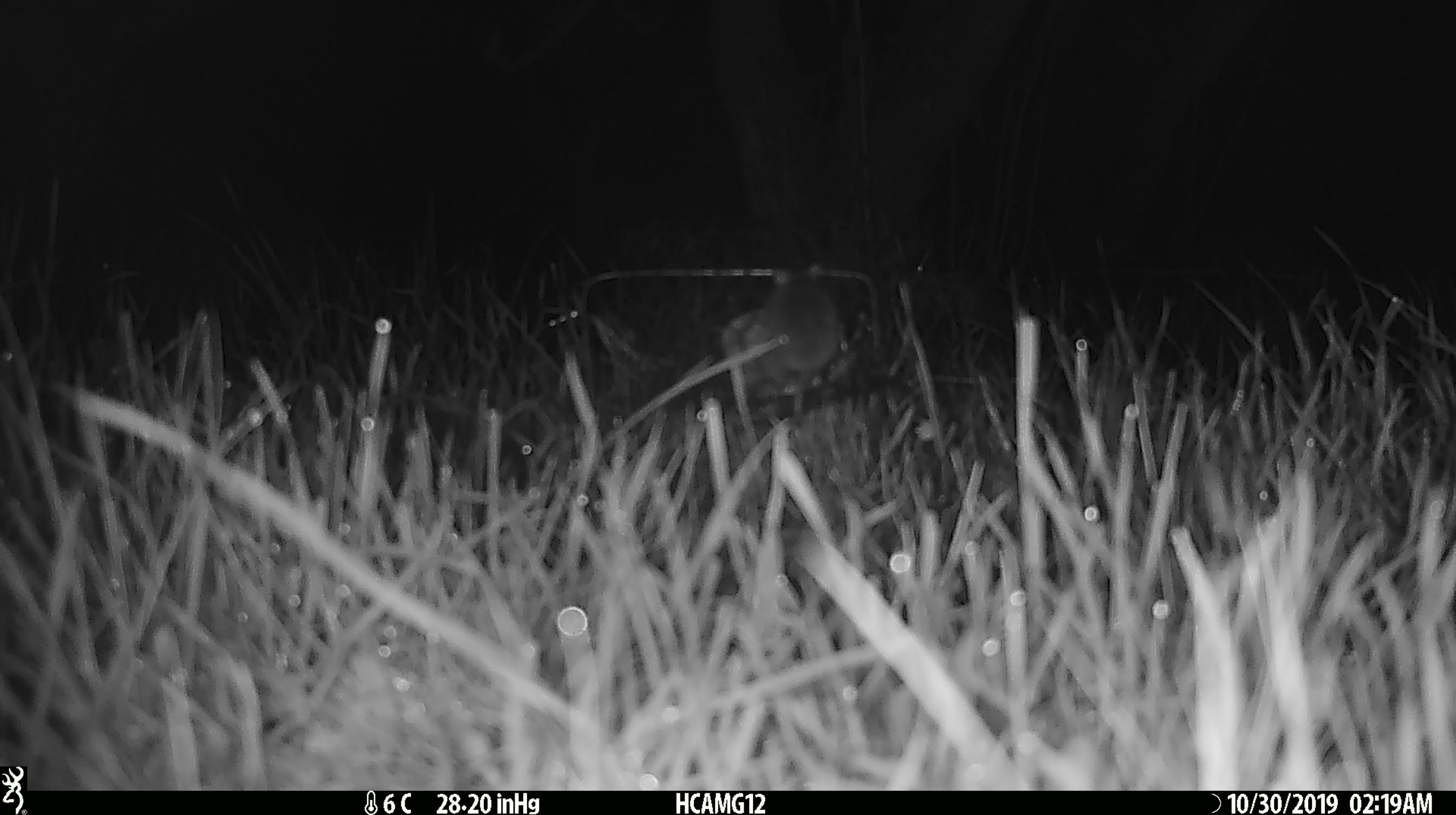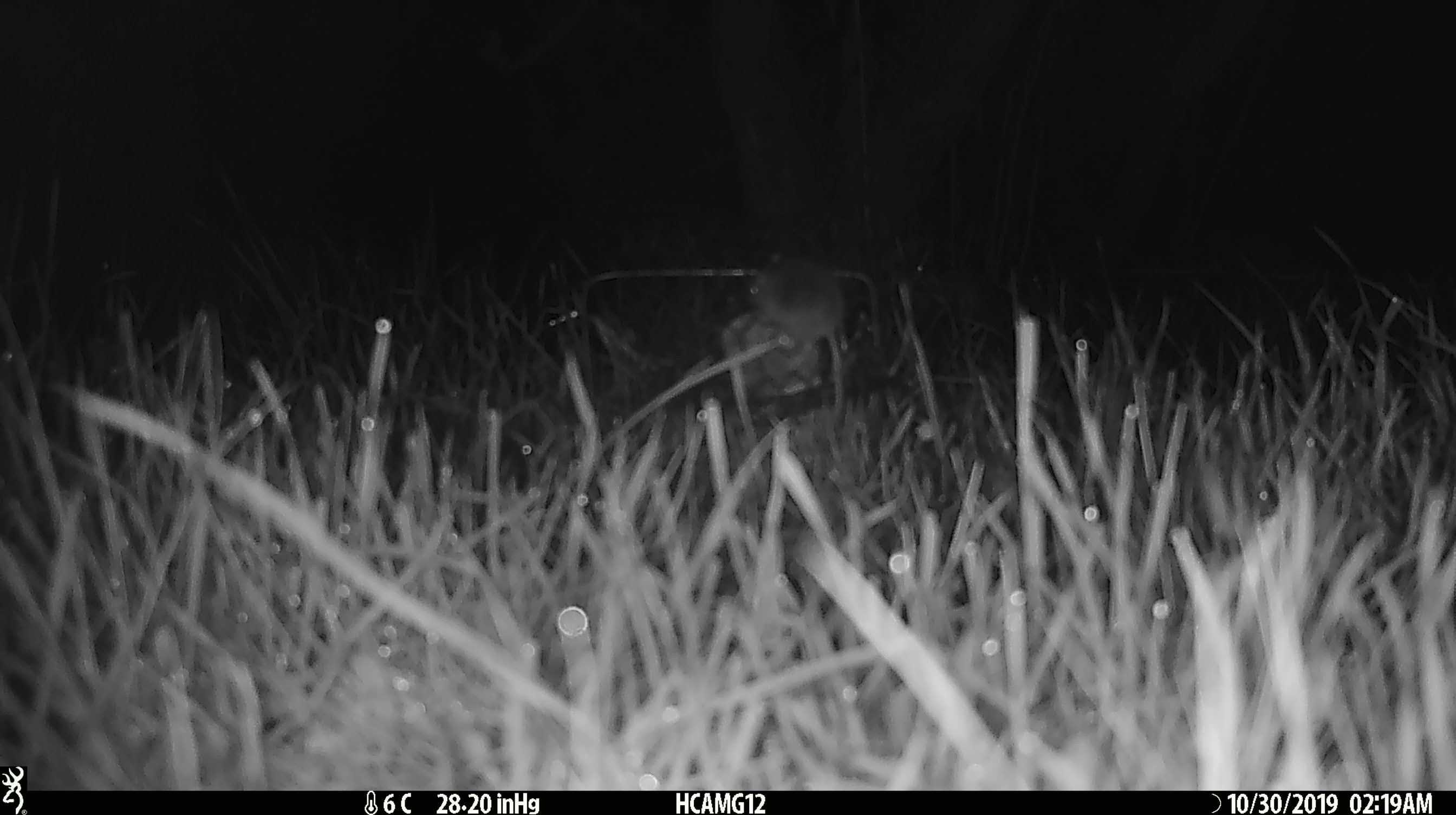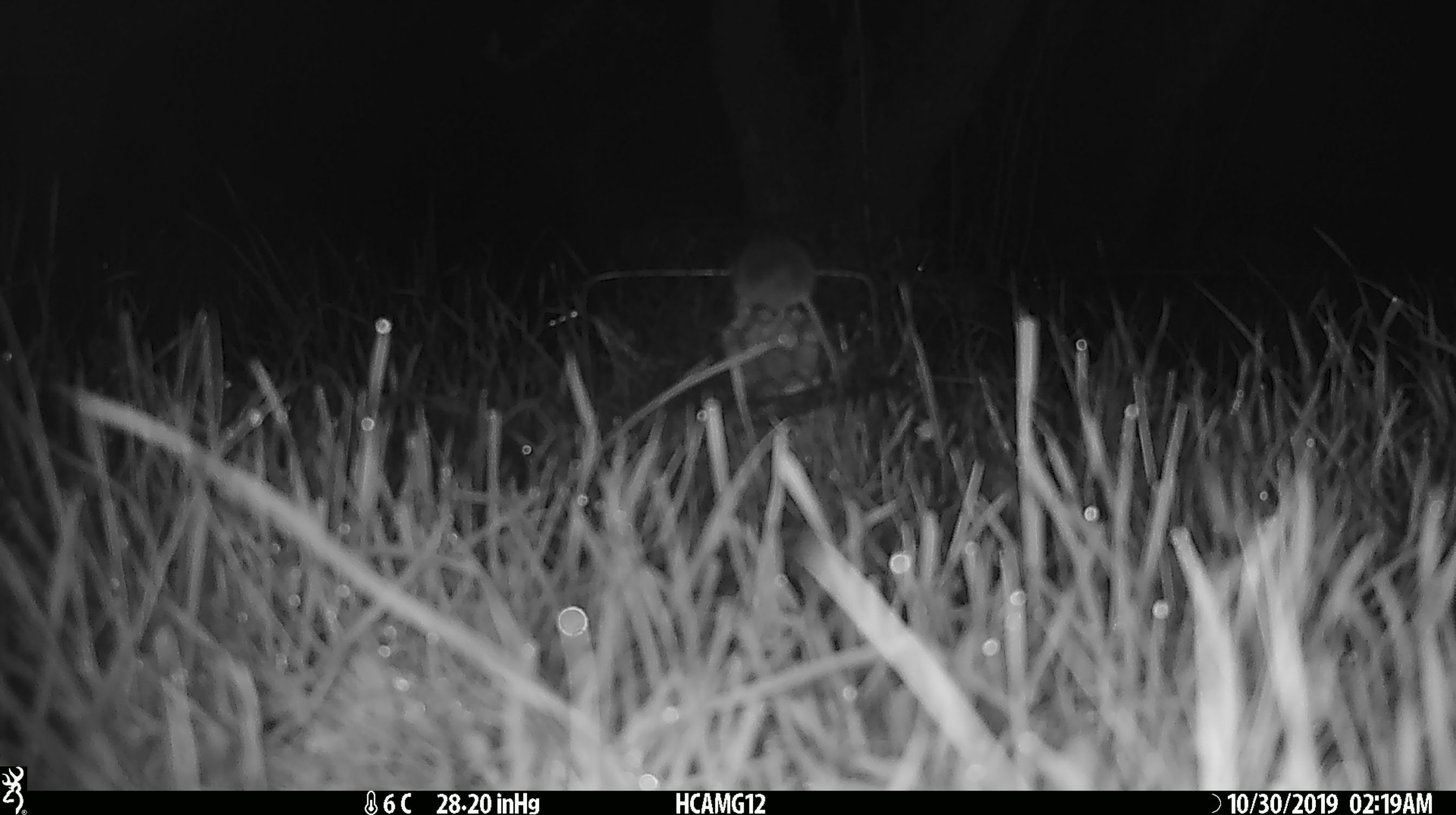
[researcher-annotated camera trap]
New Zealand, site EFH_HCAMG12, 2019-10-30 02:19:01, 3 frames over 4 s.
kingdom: Animalia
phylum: Chordata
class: Mammalia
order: Rodentia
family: Muridae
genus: Mus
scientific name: Mus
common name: mouse